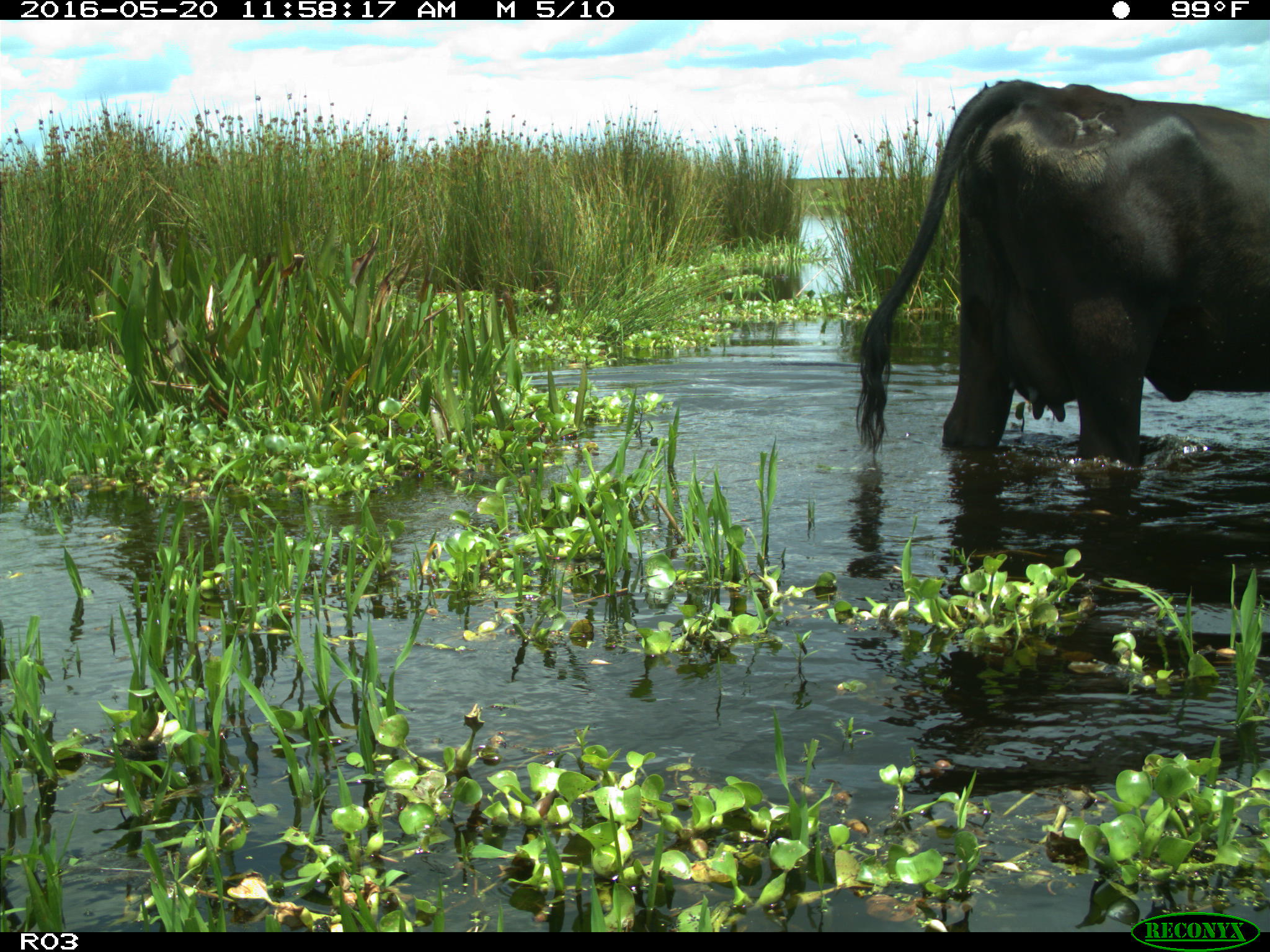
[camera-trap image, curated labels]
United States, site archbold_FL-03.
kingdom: Animalia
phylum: Chordata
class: Mammalia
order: Artiodactyla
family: Bovidae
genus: Bos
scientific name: Bos taurus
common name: domestic cow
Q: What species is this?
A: Bos taurus (domestic cow).